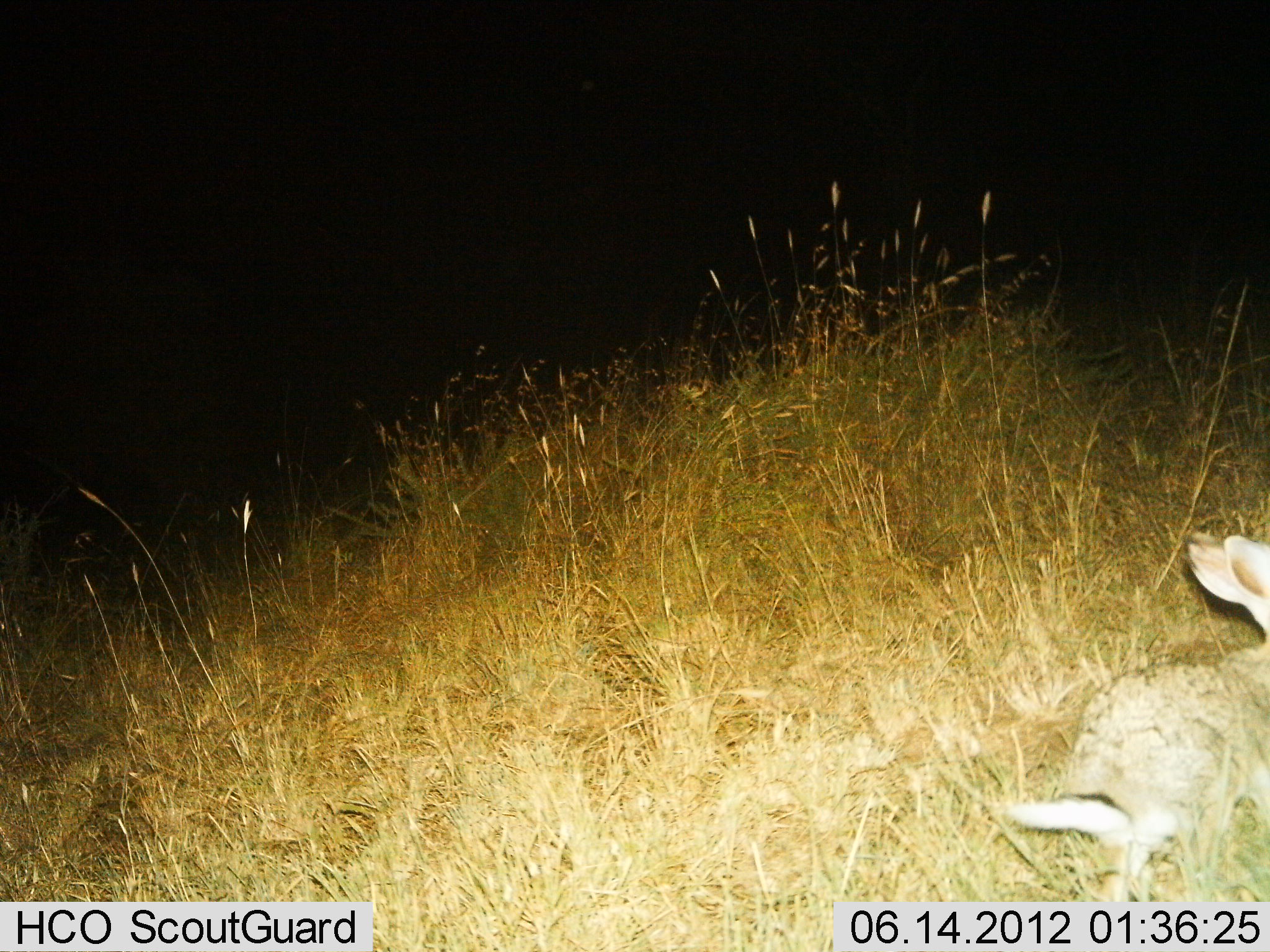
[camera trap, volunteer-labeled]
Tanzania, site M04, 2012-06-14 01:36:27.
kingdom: Animalia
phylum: Chordata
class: Mammalia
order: Lagomorpha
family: Leporidae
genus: Lepus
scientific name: Lepus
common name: hare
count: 1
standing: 20%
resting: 10%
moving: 70%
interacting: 0%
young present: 0%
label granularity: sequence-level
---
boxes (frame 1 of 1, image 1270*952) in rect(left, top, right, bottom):
animal: rect(1004, 529, 1270, 904)